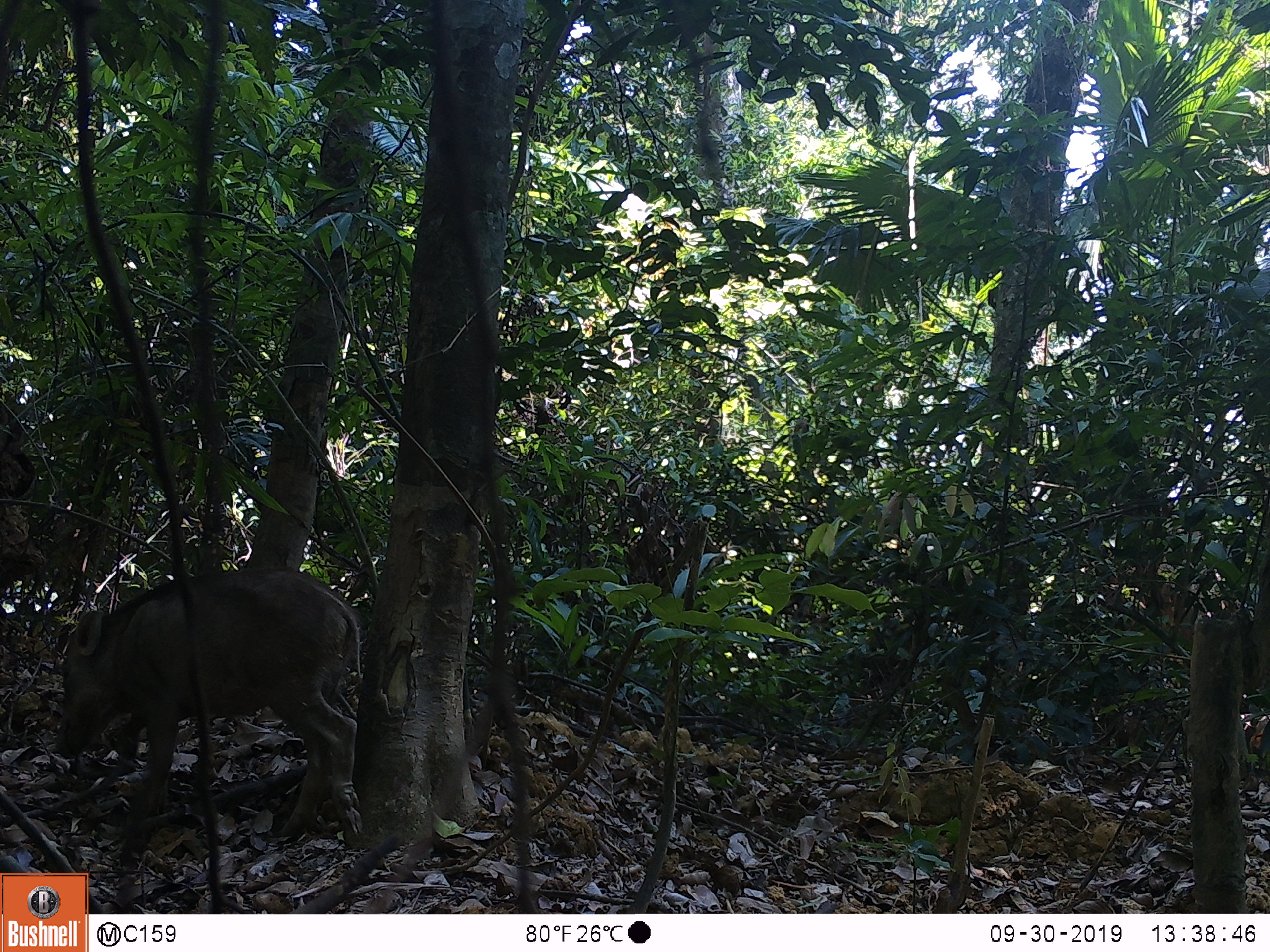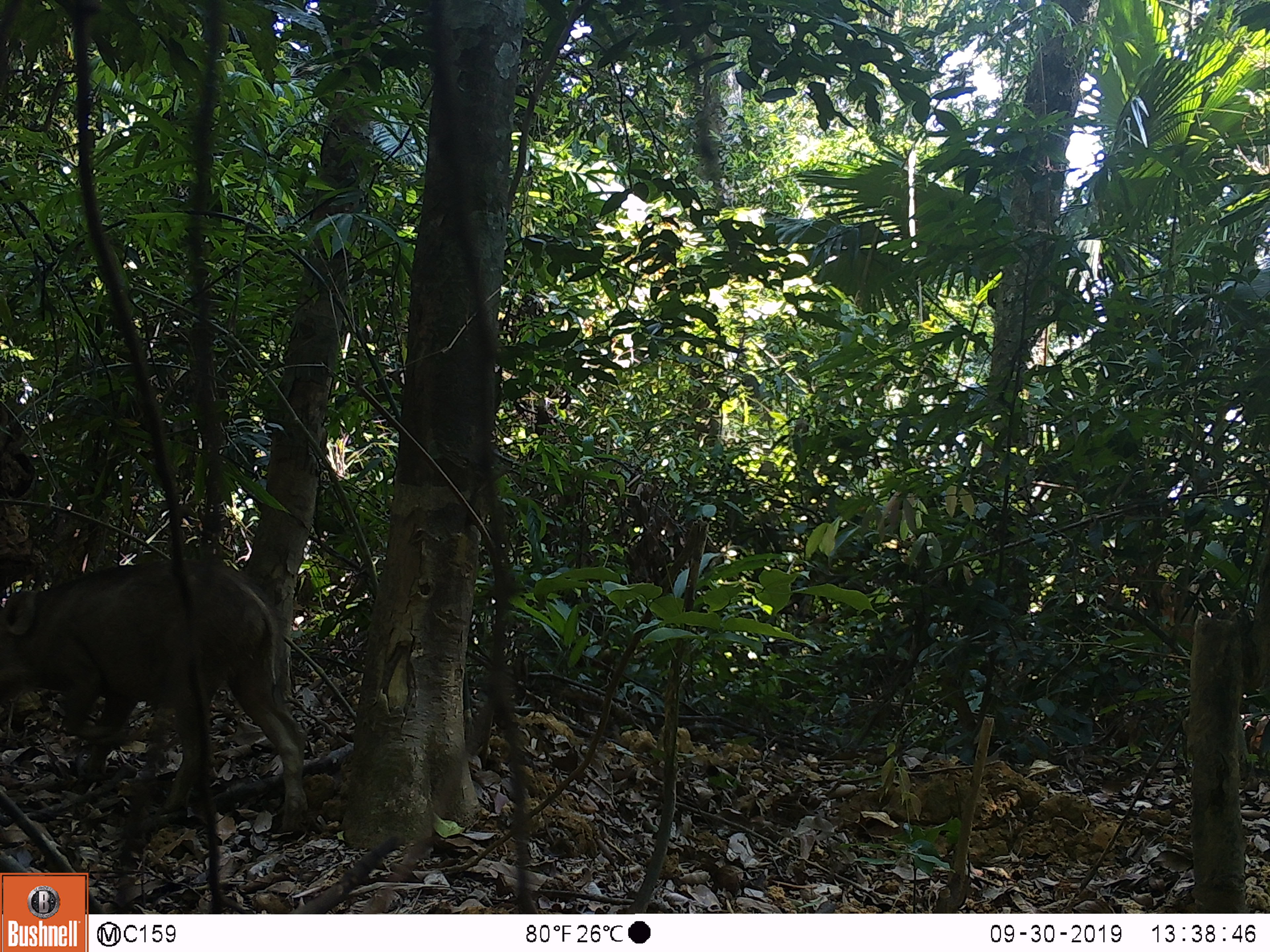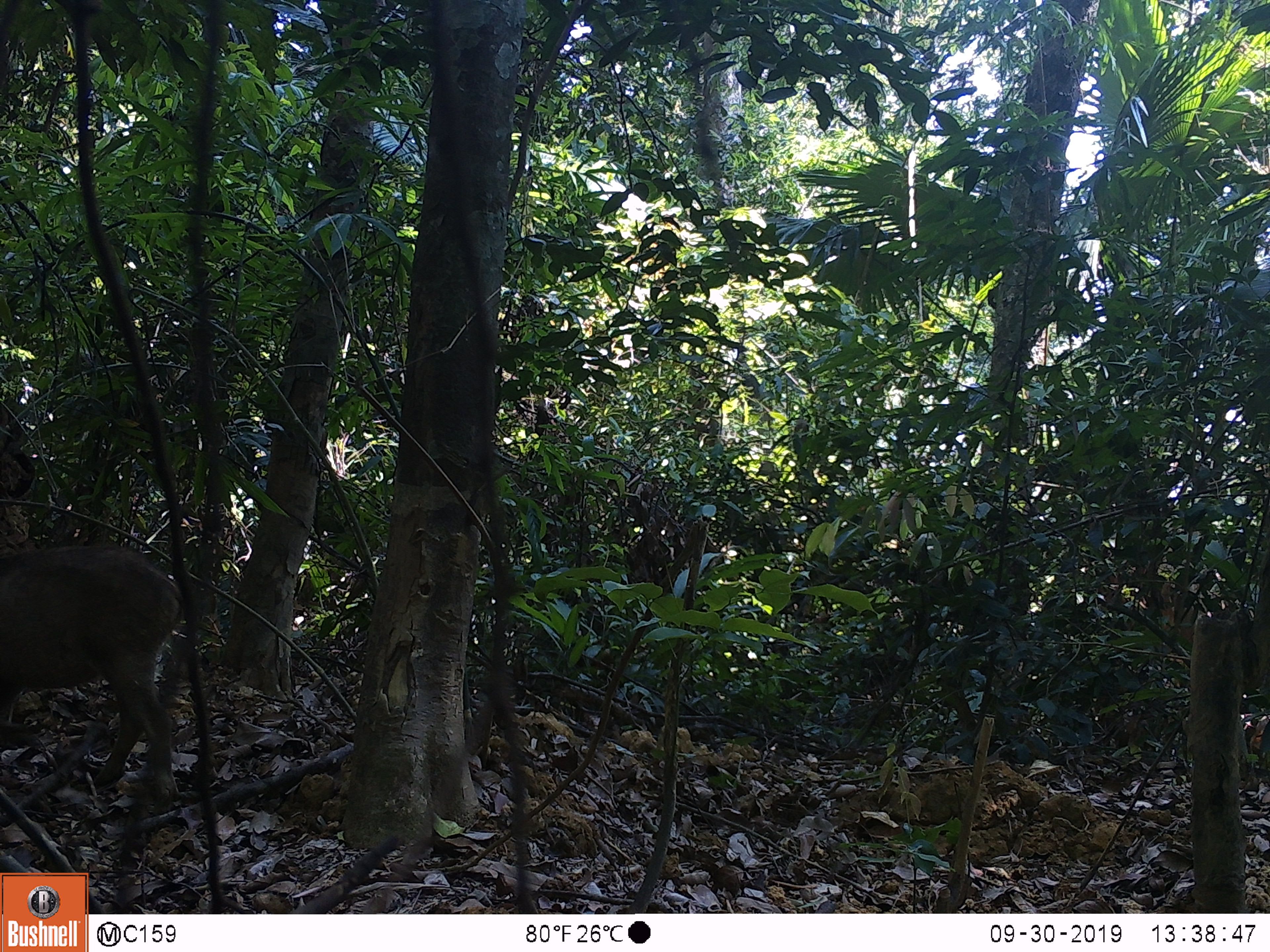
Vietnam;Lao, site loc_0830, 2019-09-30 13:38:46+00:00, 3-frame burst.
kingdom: Animalia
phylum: Chordata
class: Mammalia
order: Artiodactyla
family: Suidae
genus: Sus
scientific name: Sus scrofa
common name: eurasian wild pig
Eurasian wild pig (Sus scrofa). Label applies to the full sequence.